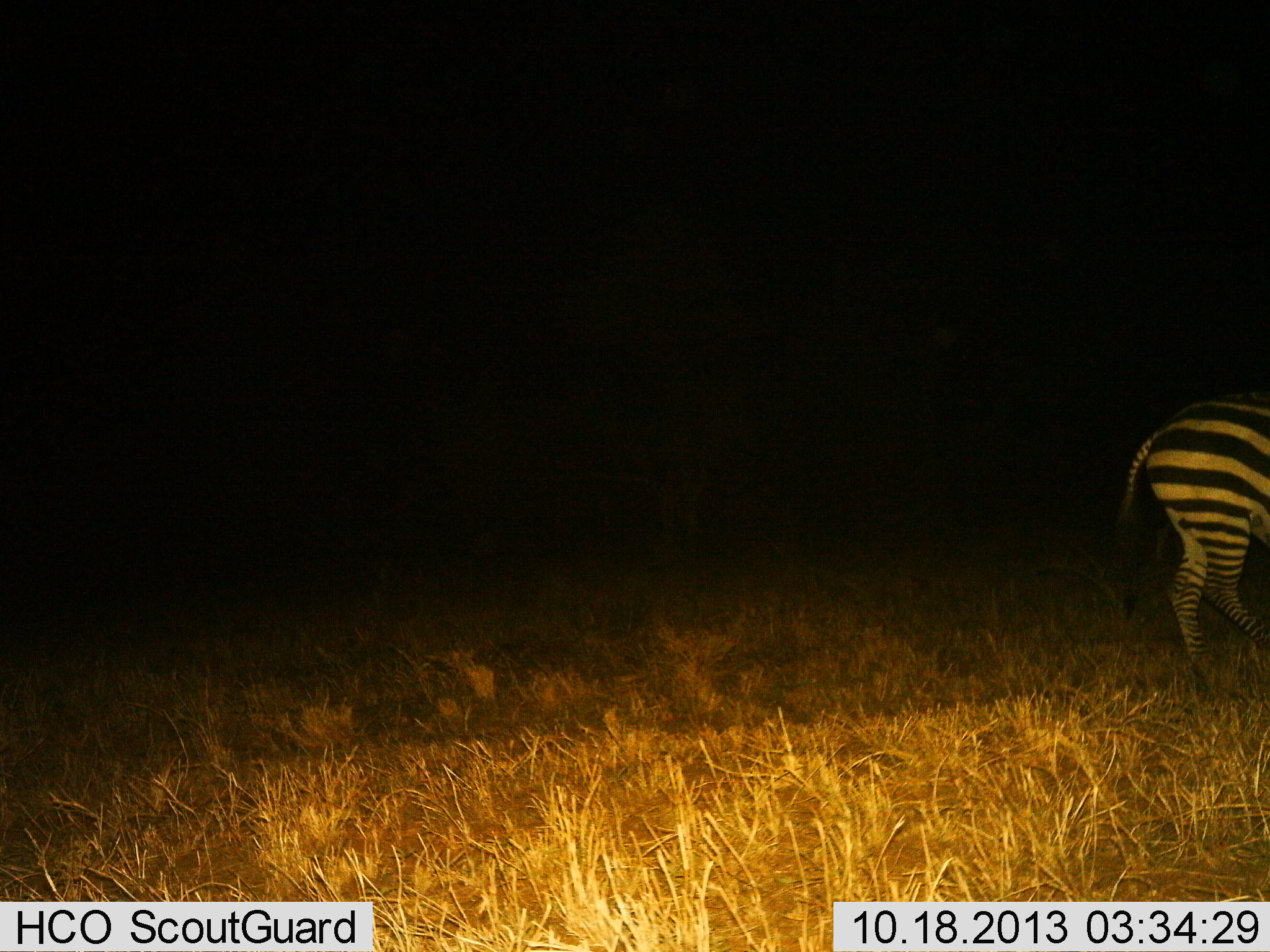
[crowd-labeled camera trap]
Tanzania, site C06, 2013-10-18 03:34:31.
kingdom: Animalia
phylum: Chordata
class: Mammalia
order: Perissodactyla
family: Equidae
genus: Equus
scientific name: Equus quagga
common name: plains zebra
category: zebra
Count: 1.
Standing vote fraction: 64%.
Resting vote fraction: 9%.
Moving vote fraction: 27%.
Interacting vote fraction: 0%.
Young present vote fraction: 0%.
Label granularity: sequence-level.